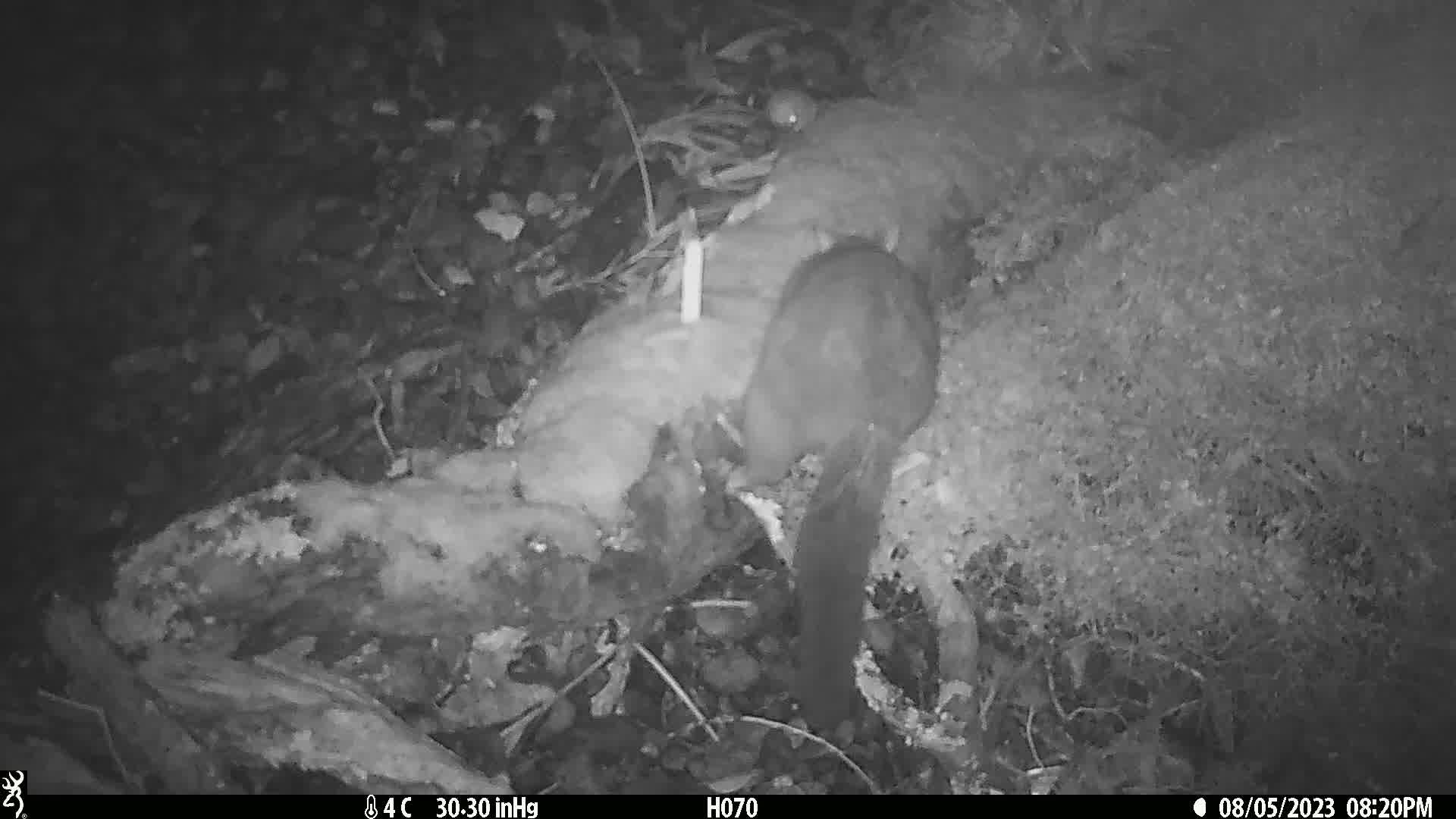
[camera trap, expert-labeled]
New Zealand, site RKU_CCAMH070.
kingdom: Animalia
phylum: Chordata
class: Mammalia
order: Diprotodontia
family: Phalangeridae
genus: Trichosurus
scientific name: Trichosurus vulpecula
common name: common brushtail possum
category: possum